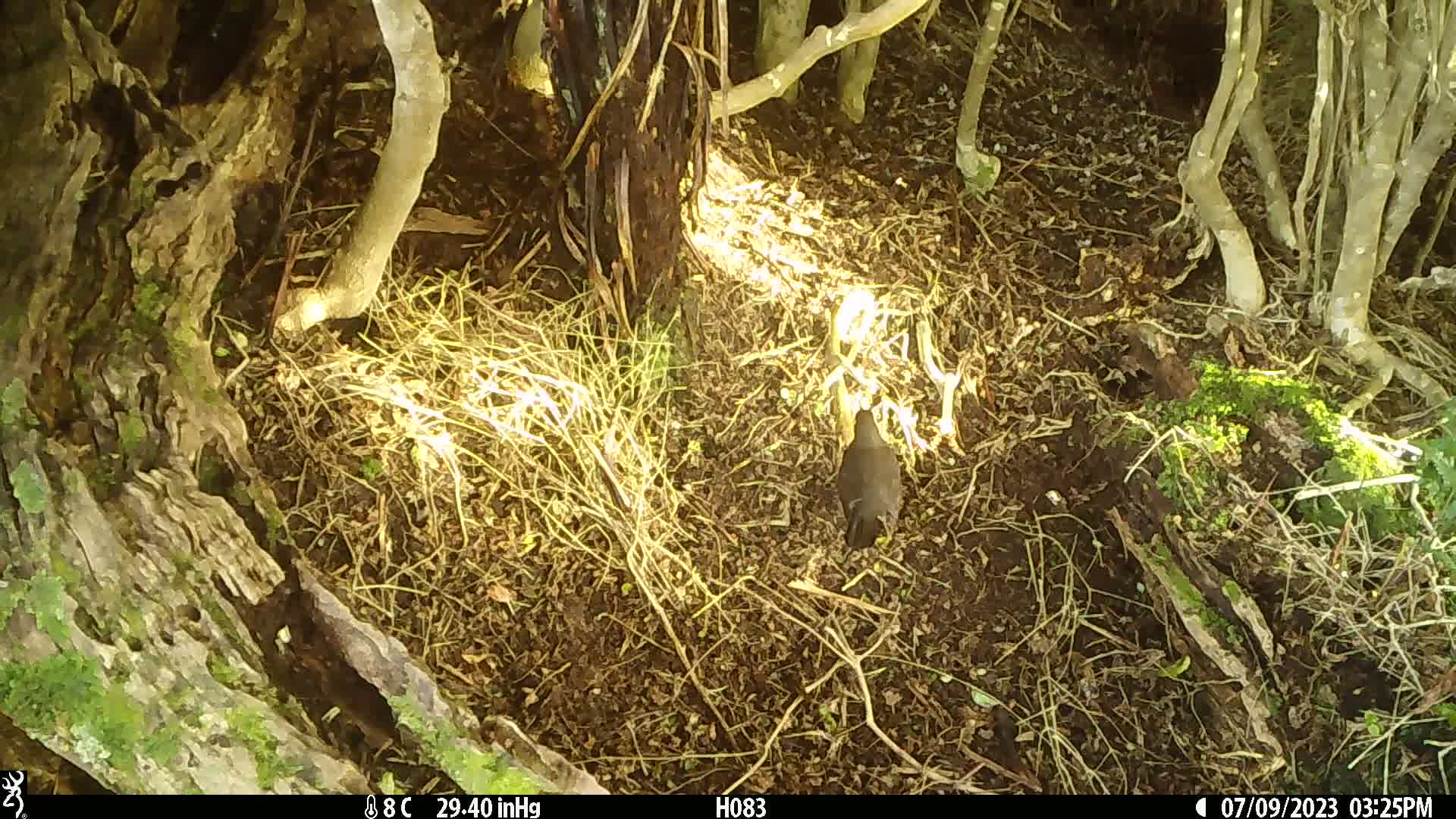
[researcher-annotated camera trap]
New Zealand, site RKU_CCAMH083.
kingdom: Animalia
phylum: Chordata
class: Aves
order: Passeriformes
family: Turdidae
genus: Turdus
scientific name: Turdus merula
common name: eurasian blackbird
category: blackbird